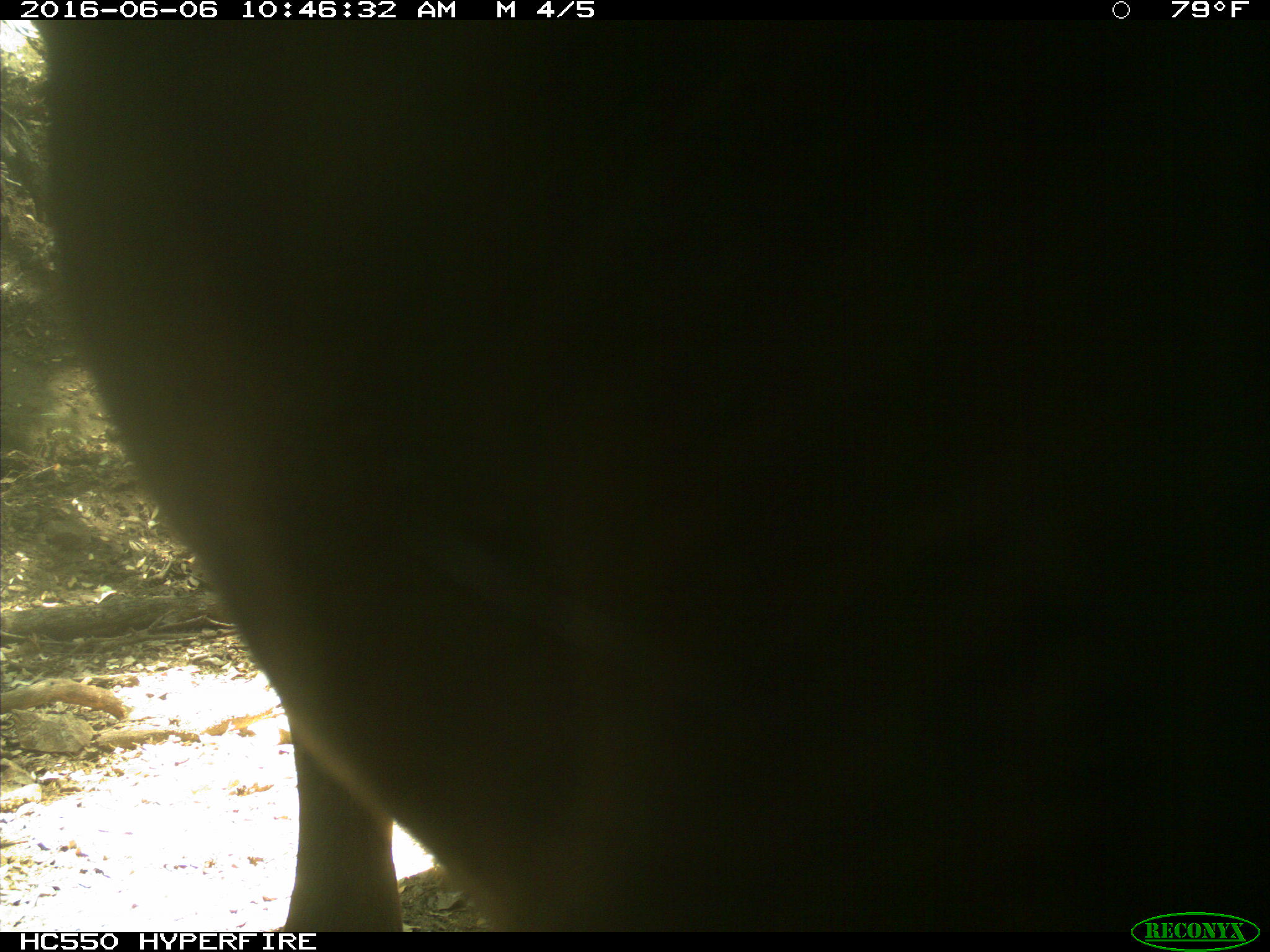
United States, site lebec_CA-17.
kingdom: Animalia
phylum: Chordata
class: Mammalia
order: Artiodactyla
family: Bovidae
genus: Bos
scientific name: Bos taurus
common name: domestic cow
Bos taurus (domestic cow).